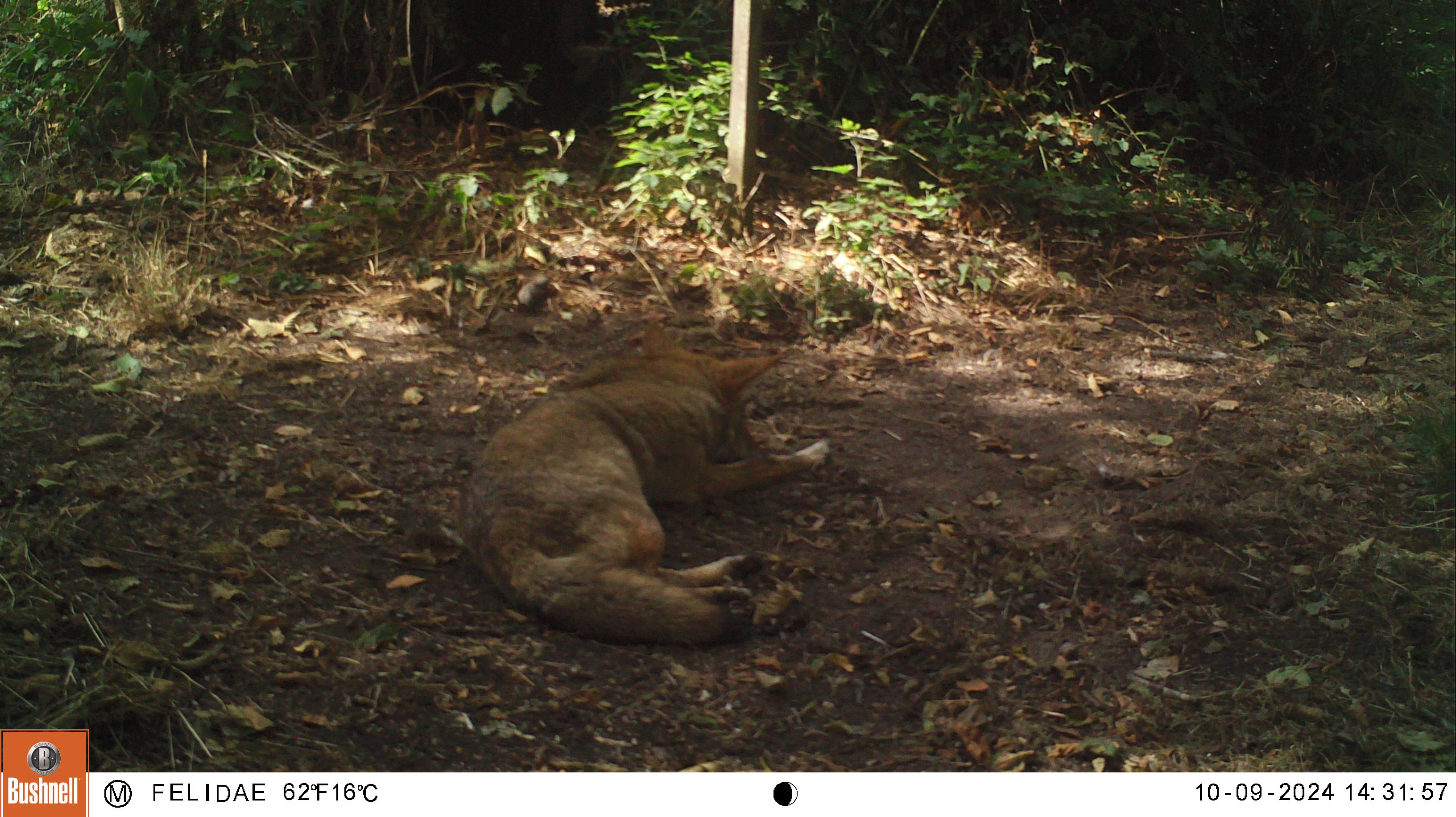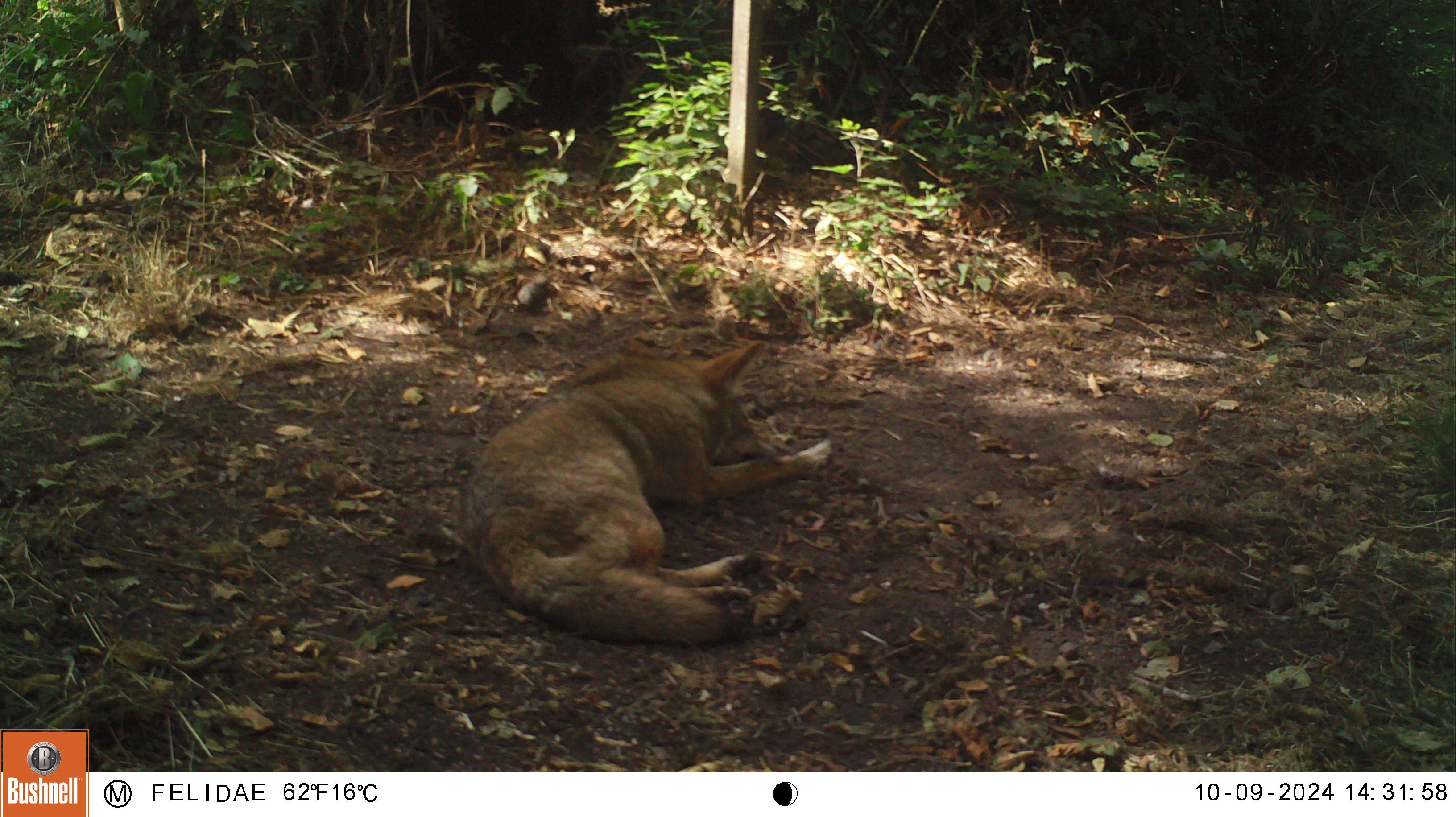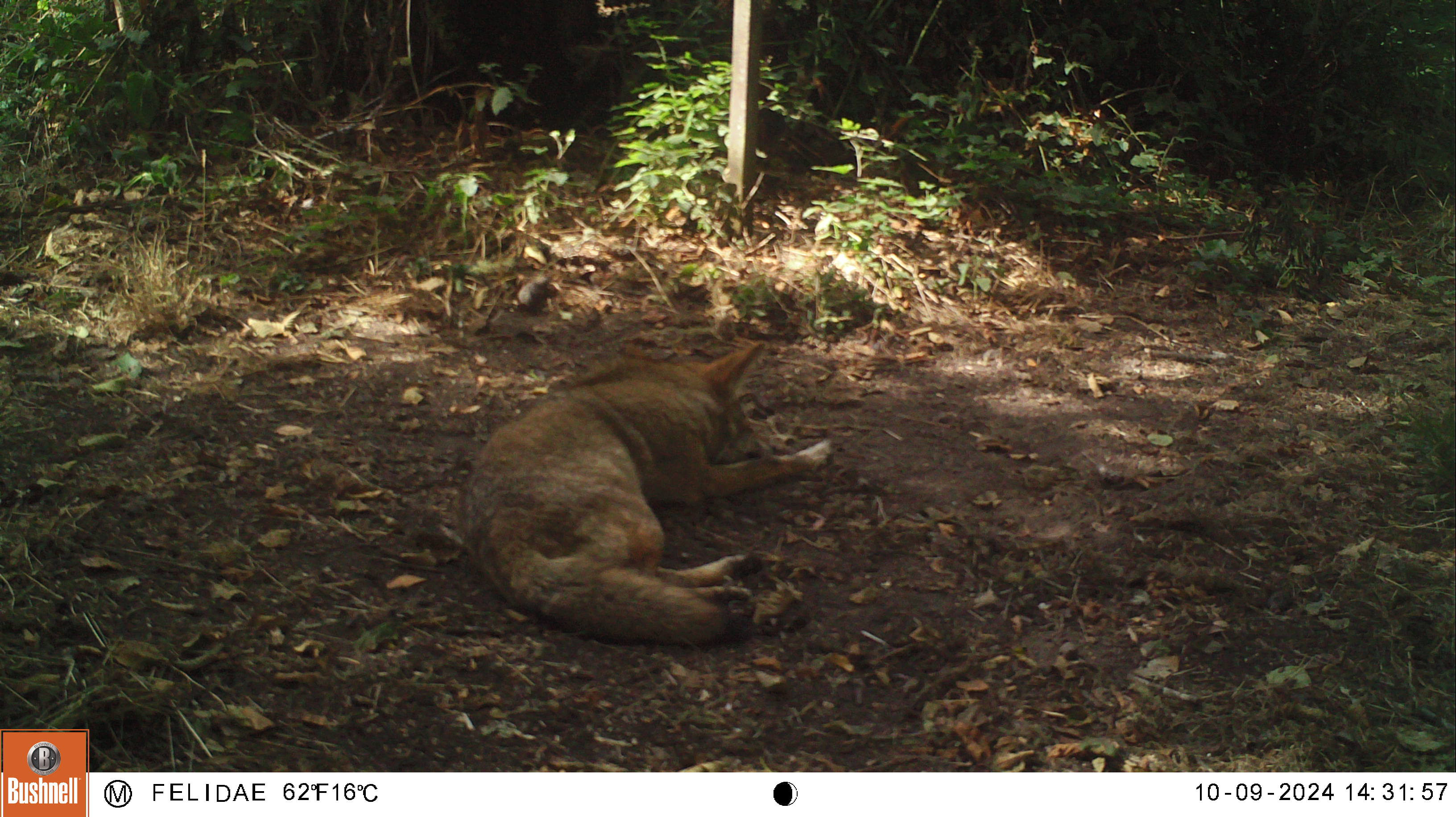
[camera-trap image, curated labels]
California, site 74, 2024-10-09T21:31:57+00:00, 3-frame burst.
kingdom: Animalia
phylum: Chordata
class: Mammalia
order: Carnivora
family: Canidae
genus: Canis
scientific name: Canis latrans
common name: coyote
Coyote (Canis latrans).